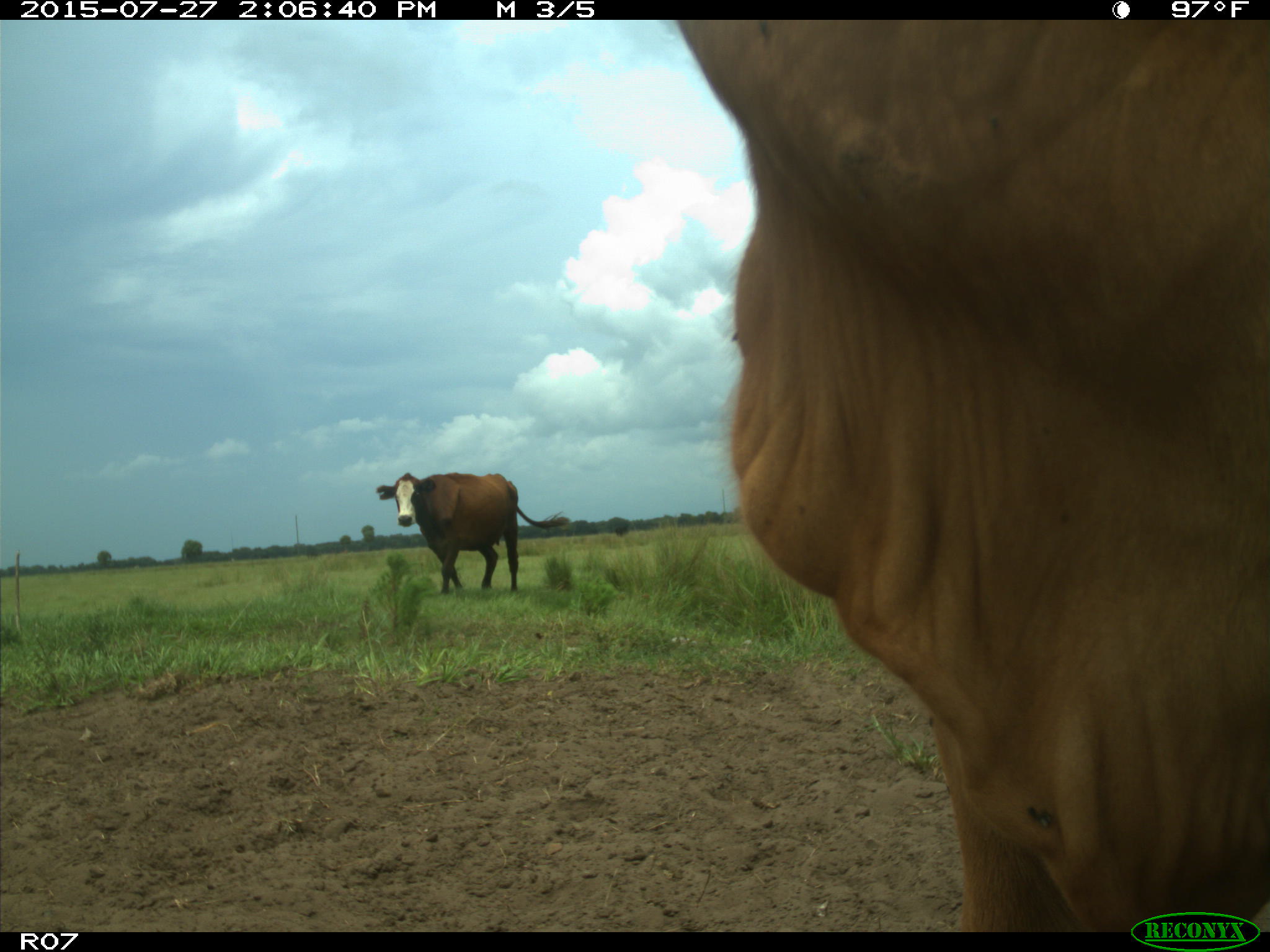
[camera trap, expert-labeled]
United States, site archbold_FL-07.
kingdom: Animalia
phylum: Chordata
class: Mammalia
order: Artiodactyla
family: Bovidae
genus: Bos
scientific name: Bos taurus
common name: domestic cow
Bos taurus (domestic cow).